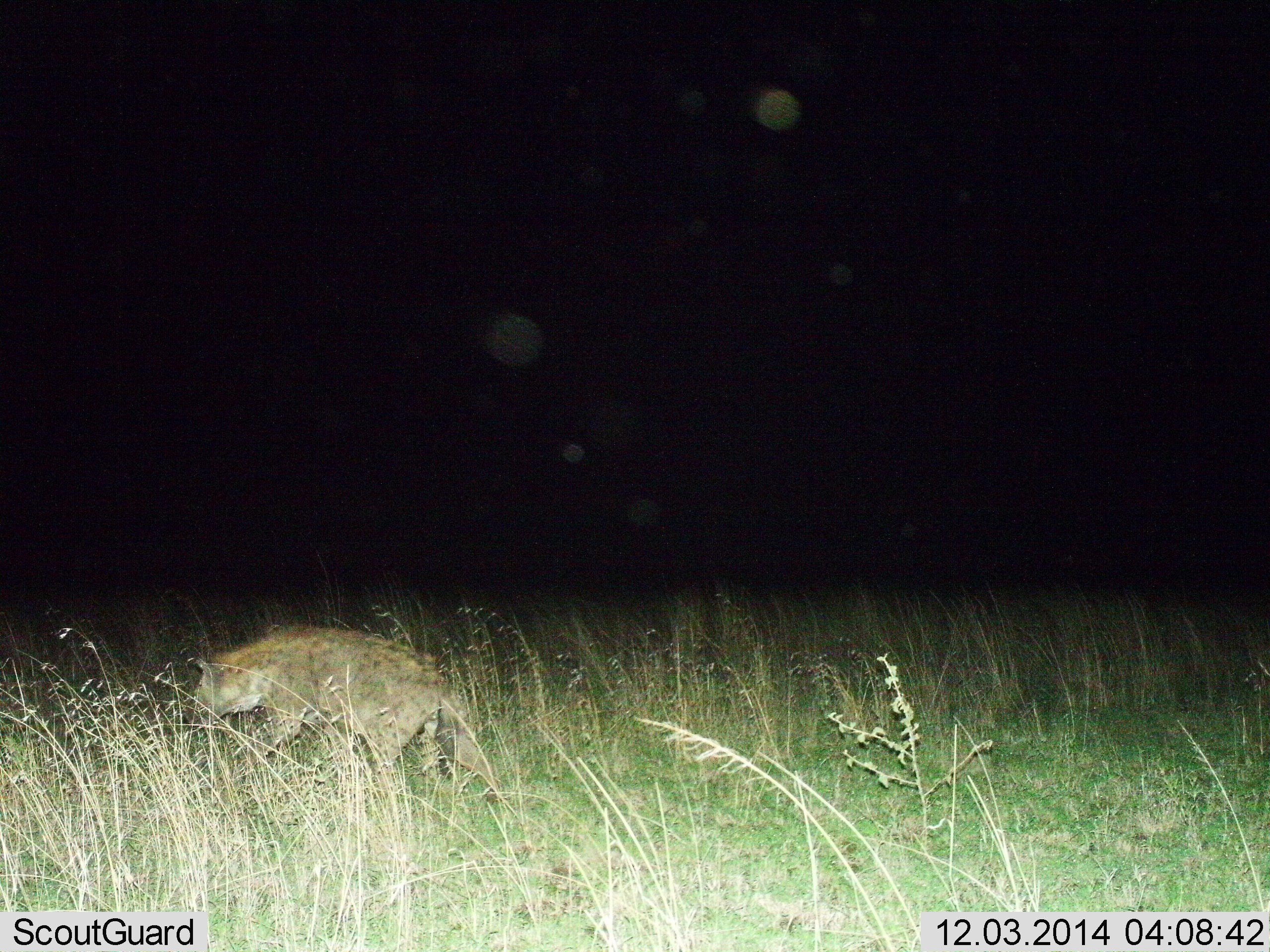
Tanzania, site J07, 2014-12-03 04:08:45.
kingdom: Animalia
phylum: Chordata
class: Mammalia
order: Carnivora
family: Hyaenidae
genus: Crocuta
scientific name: Crocuta crocuta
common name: spotted hyena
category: hyenaspotted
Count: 1.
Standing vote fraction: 10%.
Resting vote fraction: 0%.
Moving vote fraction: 90%.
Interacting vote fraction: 0%.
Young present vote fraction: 0%.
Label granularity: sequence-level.